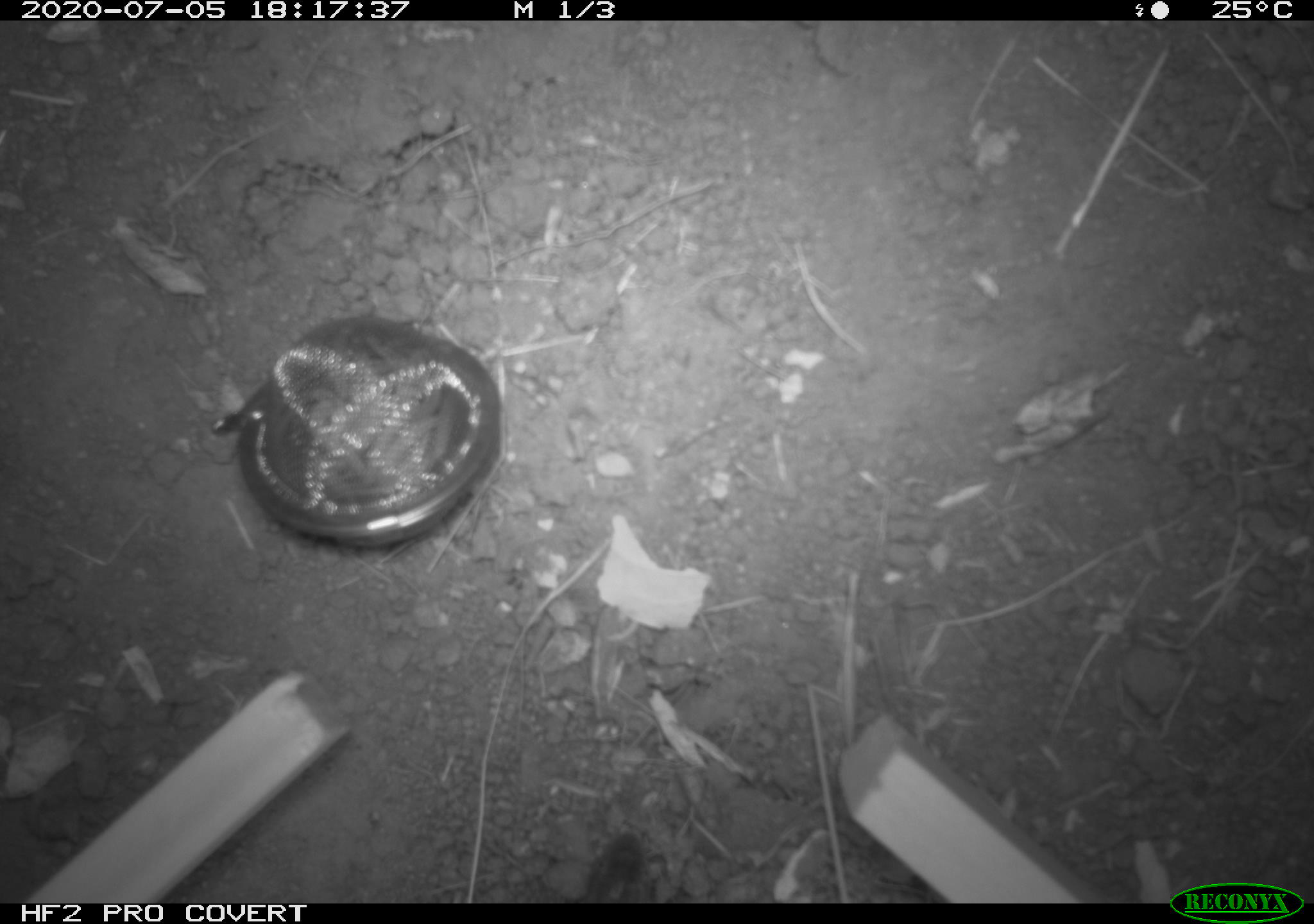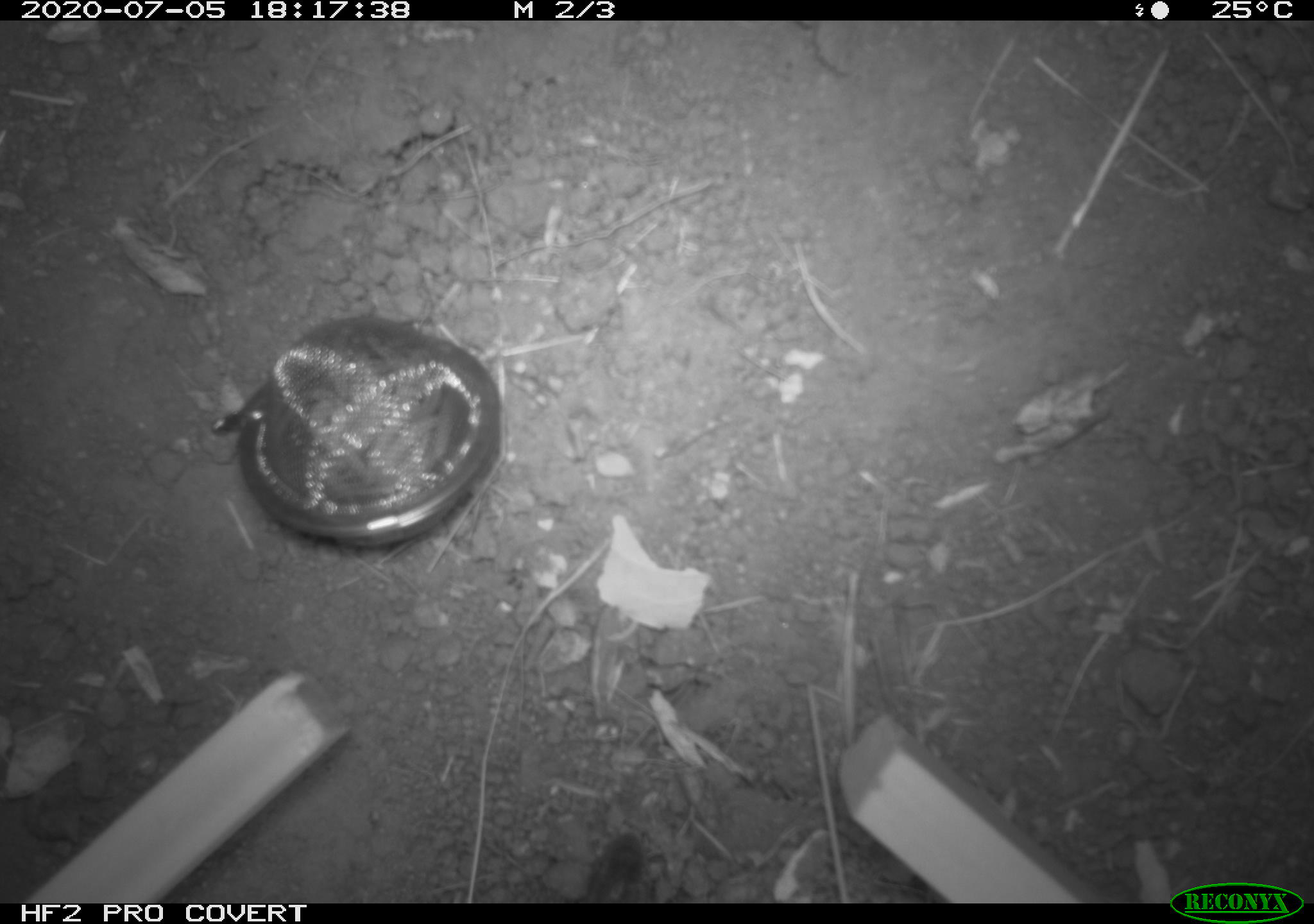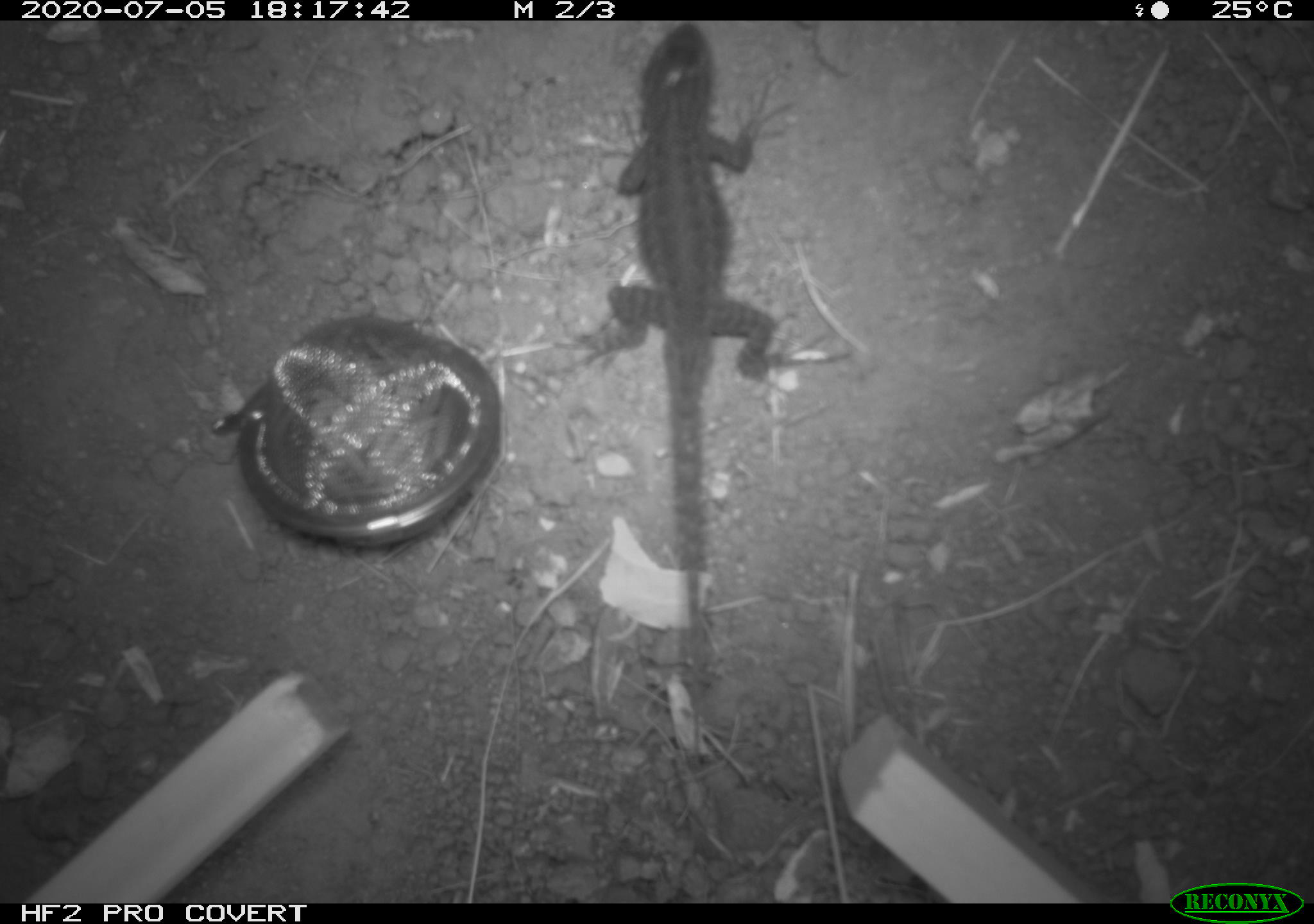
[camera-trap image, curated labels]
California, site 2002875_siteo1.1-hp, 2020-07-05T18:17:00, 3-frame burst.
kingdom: Animalia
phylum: Chordata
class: Reptilia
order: Squamata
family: Phrynosomatidae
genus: Sceloporus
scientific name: Sceloporus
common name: spiny lizards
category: sceloporus species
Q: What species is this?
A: Sceloporus species (spiny lizards) (Sceloporus).